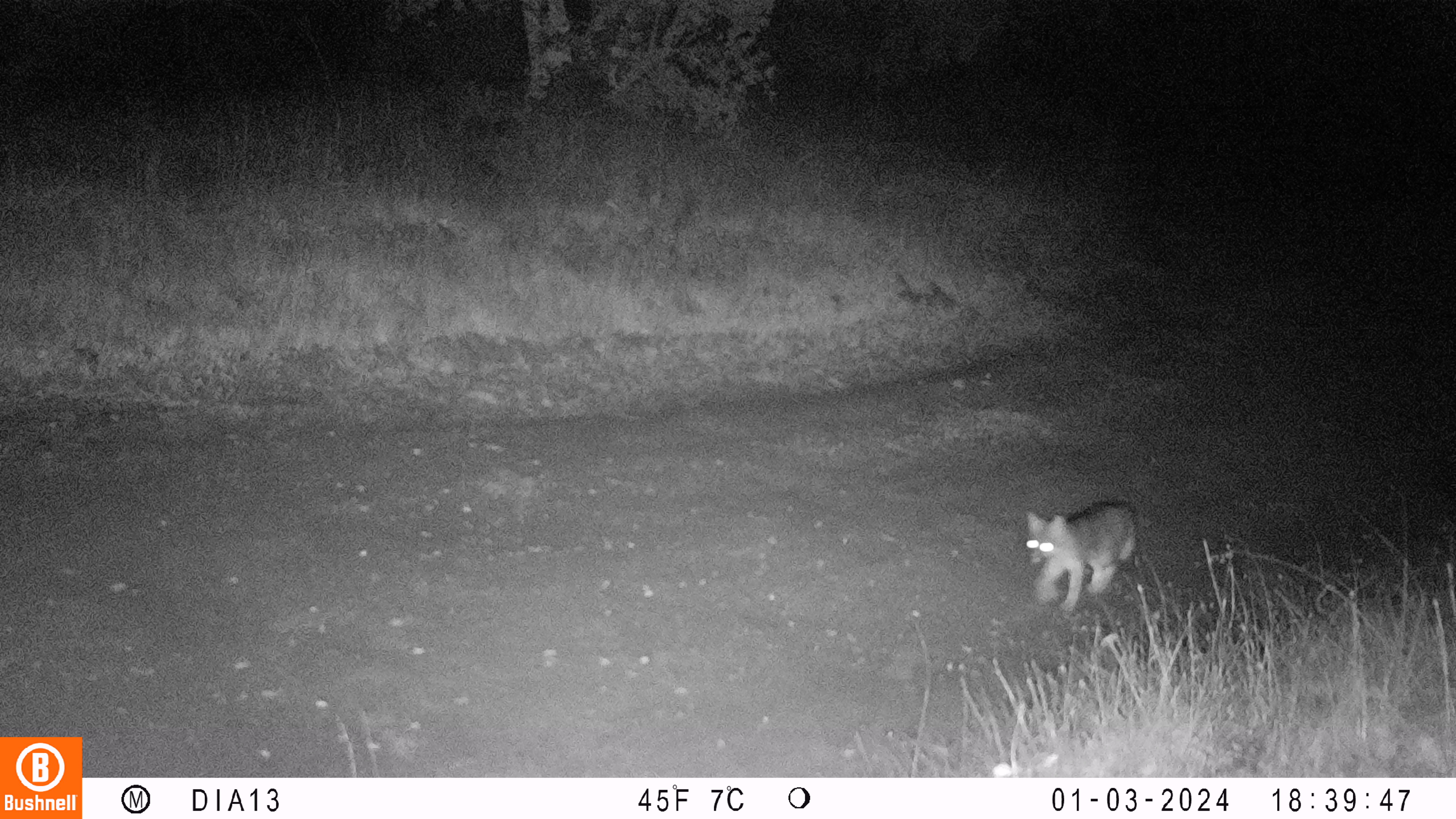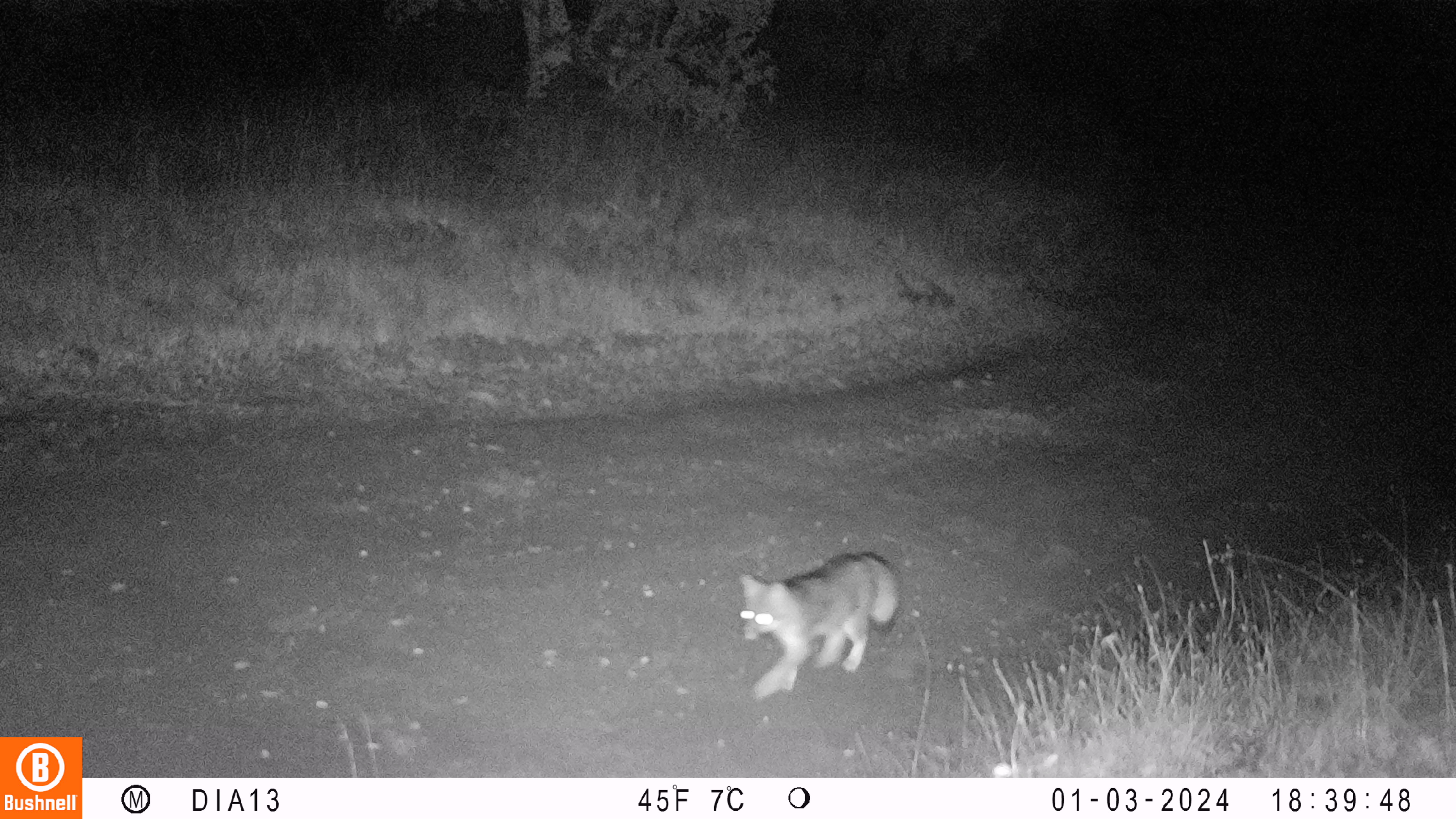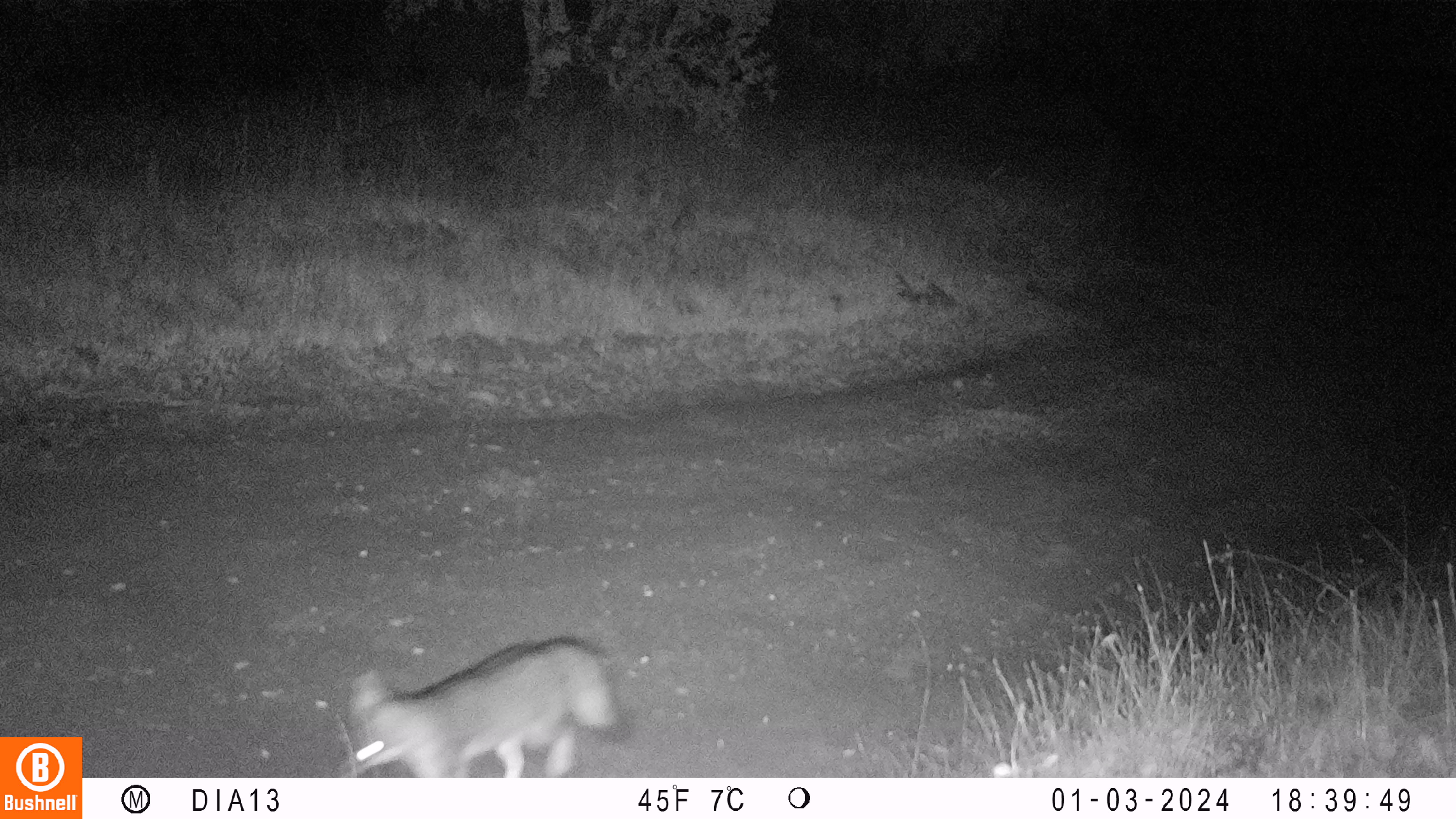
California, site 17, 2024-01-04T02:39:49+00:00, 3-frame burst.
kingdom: Animalia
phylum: Chordata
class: Mammalia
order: Carnivora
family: Canidae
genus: Urocyon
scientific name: Urocyon cinereoargenteus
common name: gray fox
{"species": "gray fox (Urocyon cinereoargenteus)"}